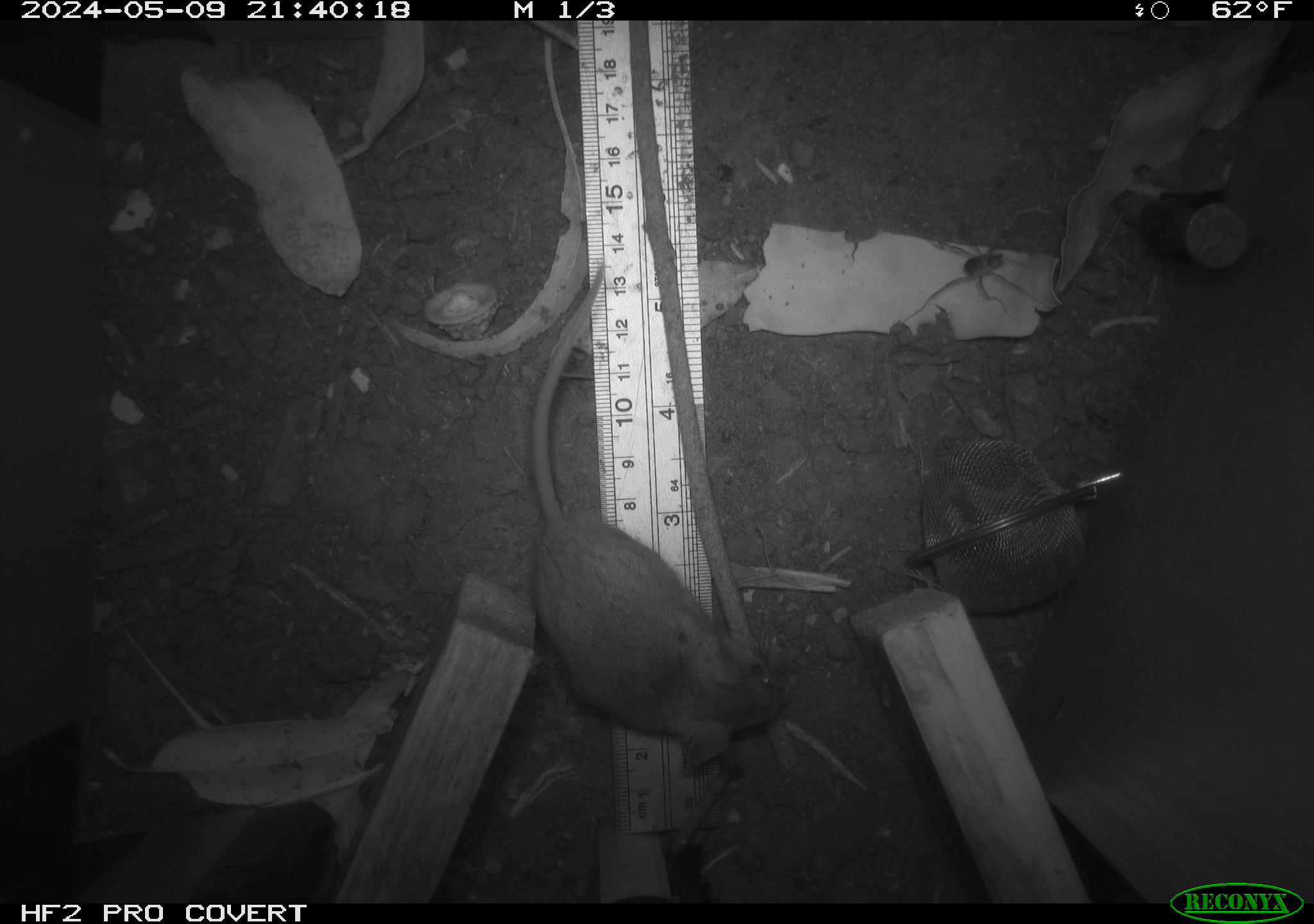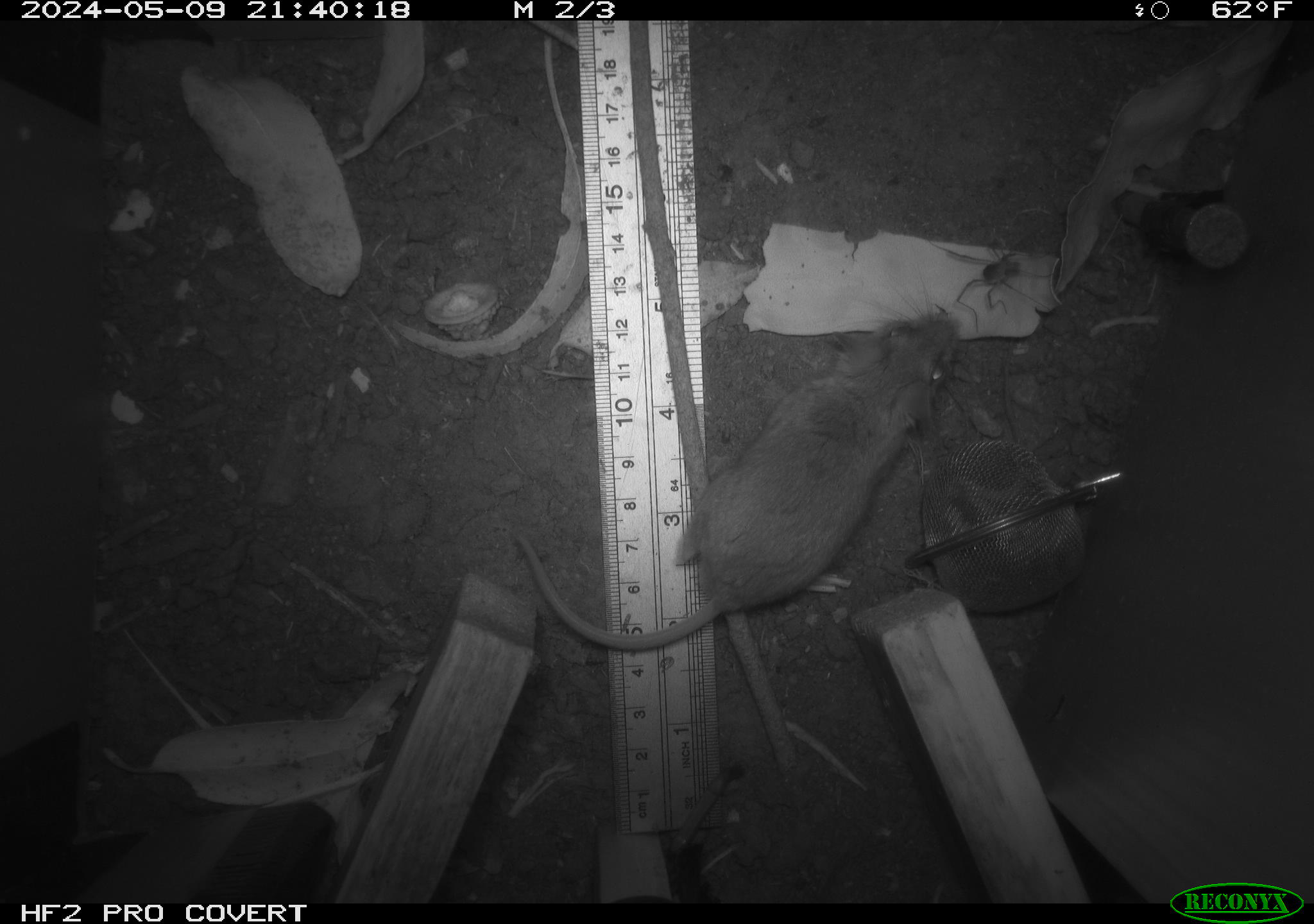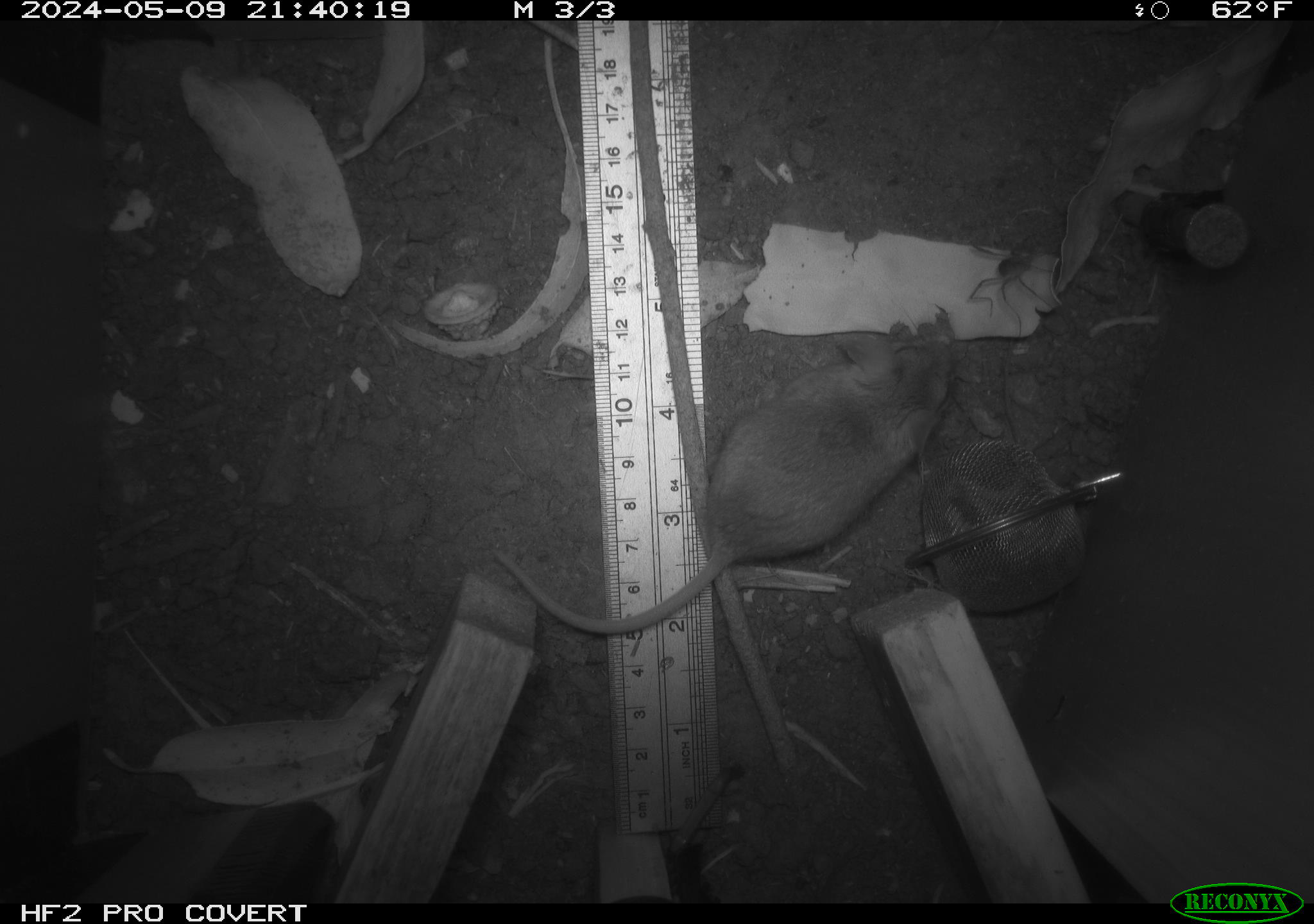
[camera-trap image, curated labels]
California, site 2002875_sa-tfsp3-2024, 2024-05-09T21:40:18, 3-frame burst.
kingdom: Animalia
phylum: Chordata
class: Mammalia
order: Rodentia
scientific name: Rodentia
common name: mouse species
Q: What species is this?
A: Mouse species (Rodentia).